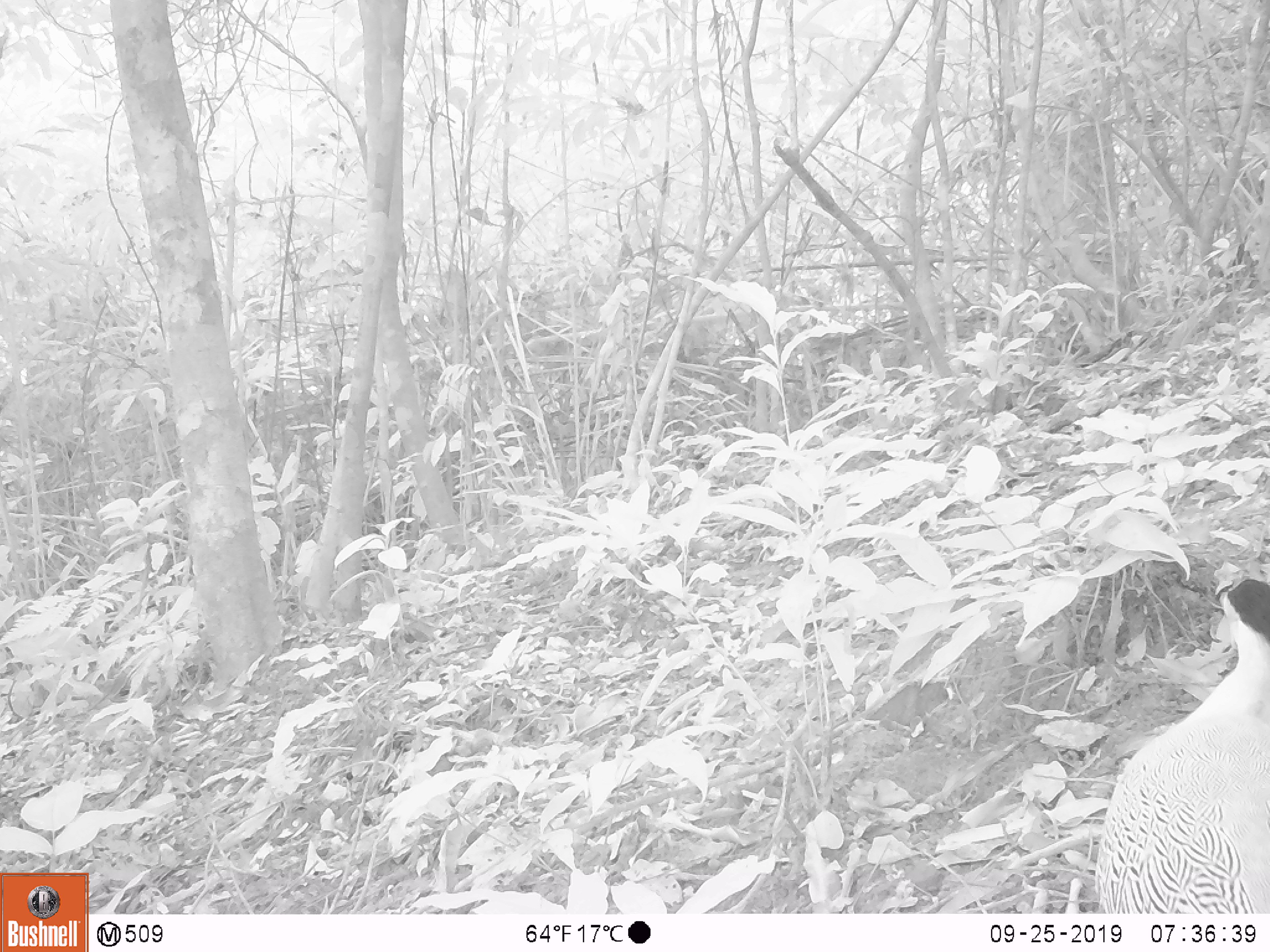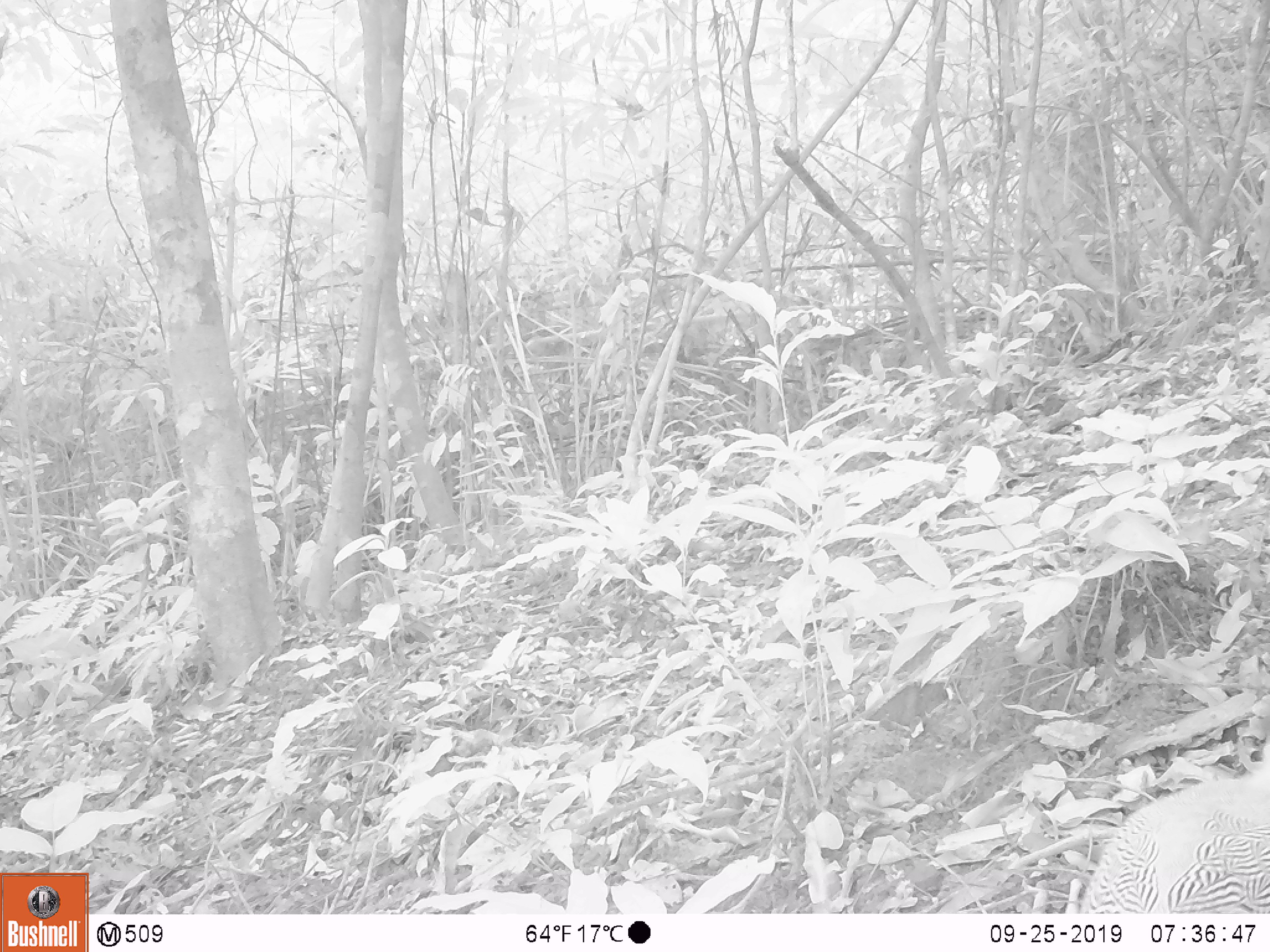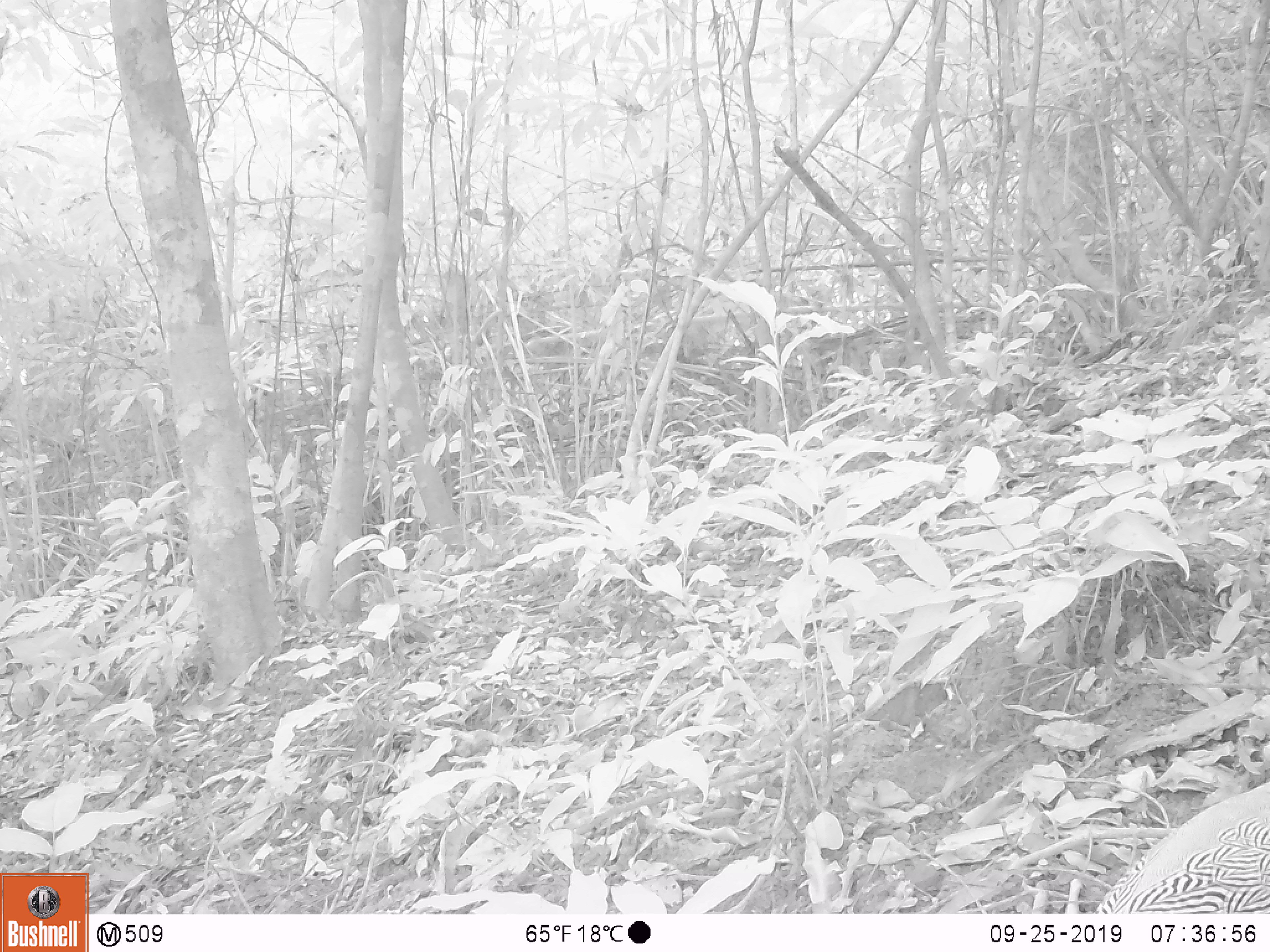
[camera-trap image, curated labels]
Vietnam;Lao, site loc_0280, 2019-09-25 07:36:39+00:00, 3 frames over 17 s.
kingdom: Animalia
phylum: Chordata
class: Aves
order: Galliformes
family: Phasianidae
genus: Lophura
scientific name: Lophura nycthemera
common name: silver pheasant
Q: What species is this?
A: Silver pheasant (Lophura nycthemera).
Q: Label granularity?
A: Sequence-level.